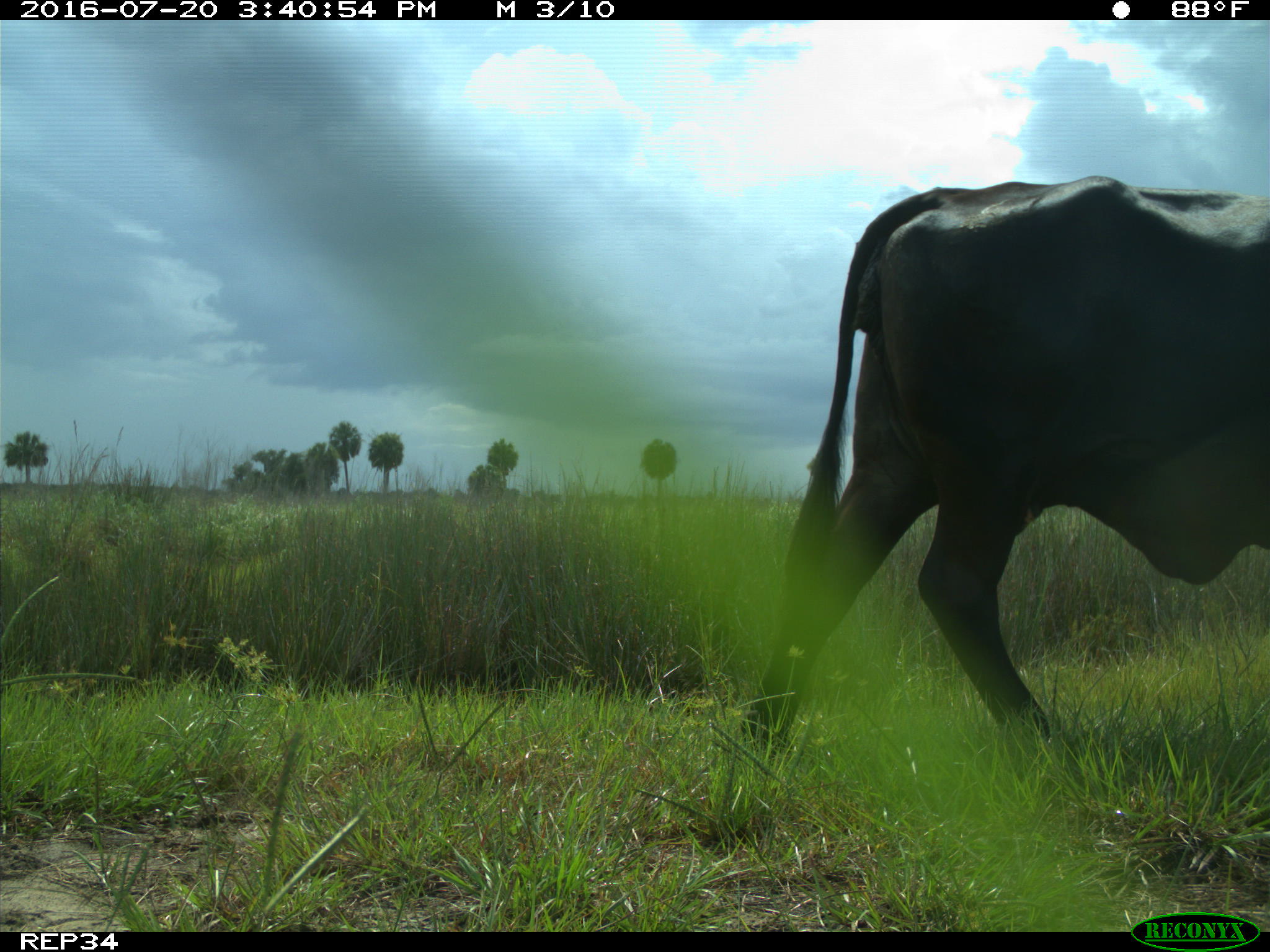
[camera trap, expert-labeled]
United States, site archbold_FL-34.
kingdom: Animalia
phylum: Chordata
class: Mammalia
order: Artiodactyla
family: Bovidae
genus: Bos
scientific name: Bos taurus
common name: domestic cow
Bos taurus (domestic cow).